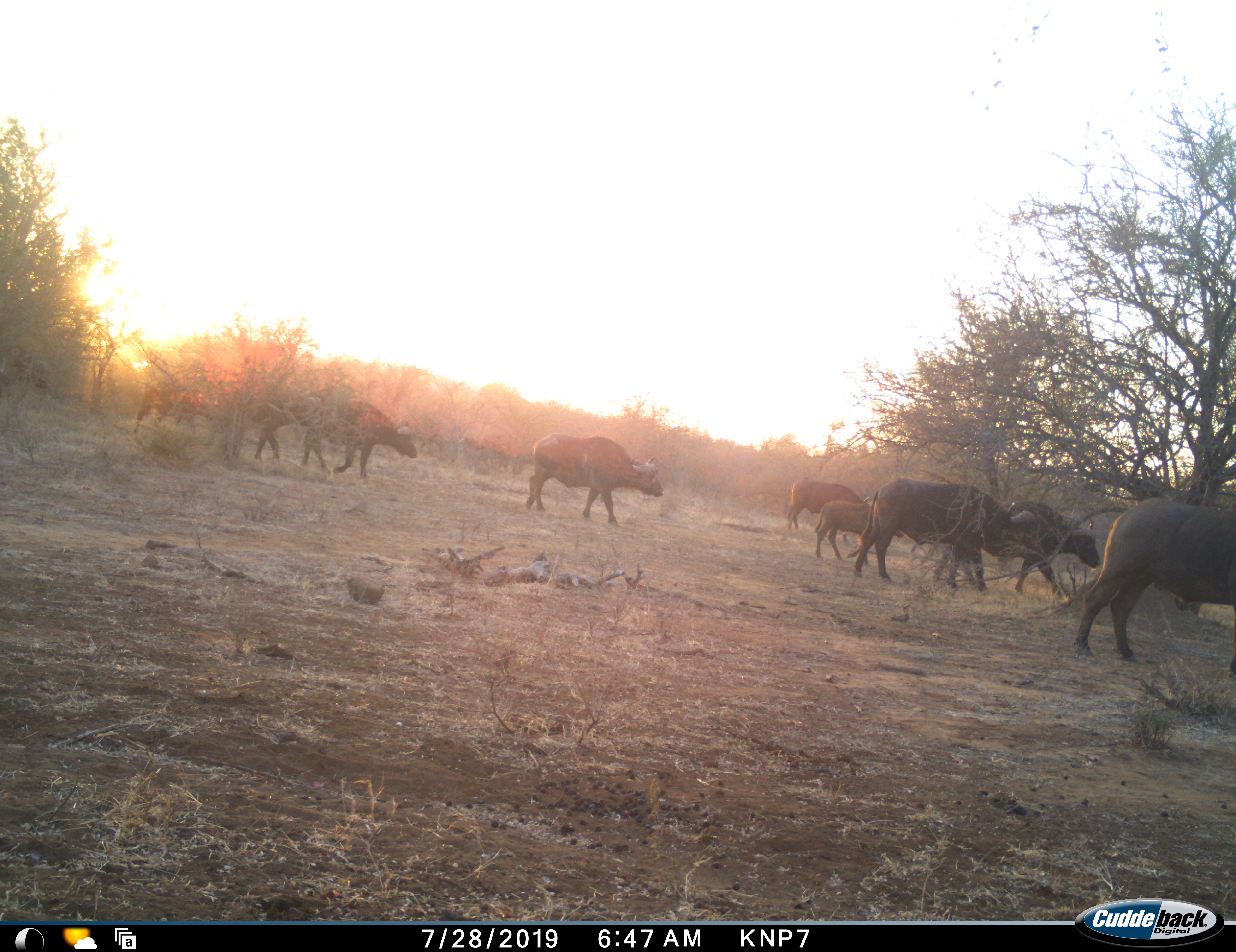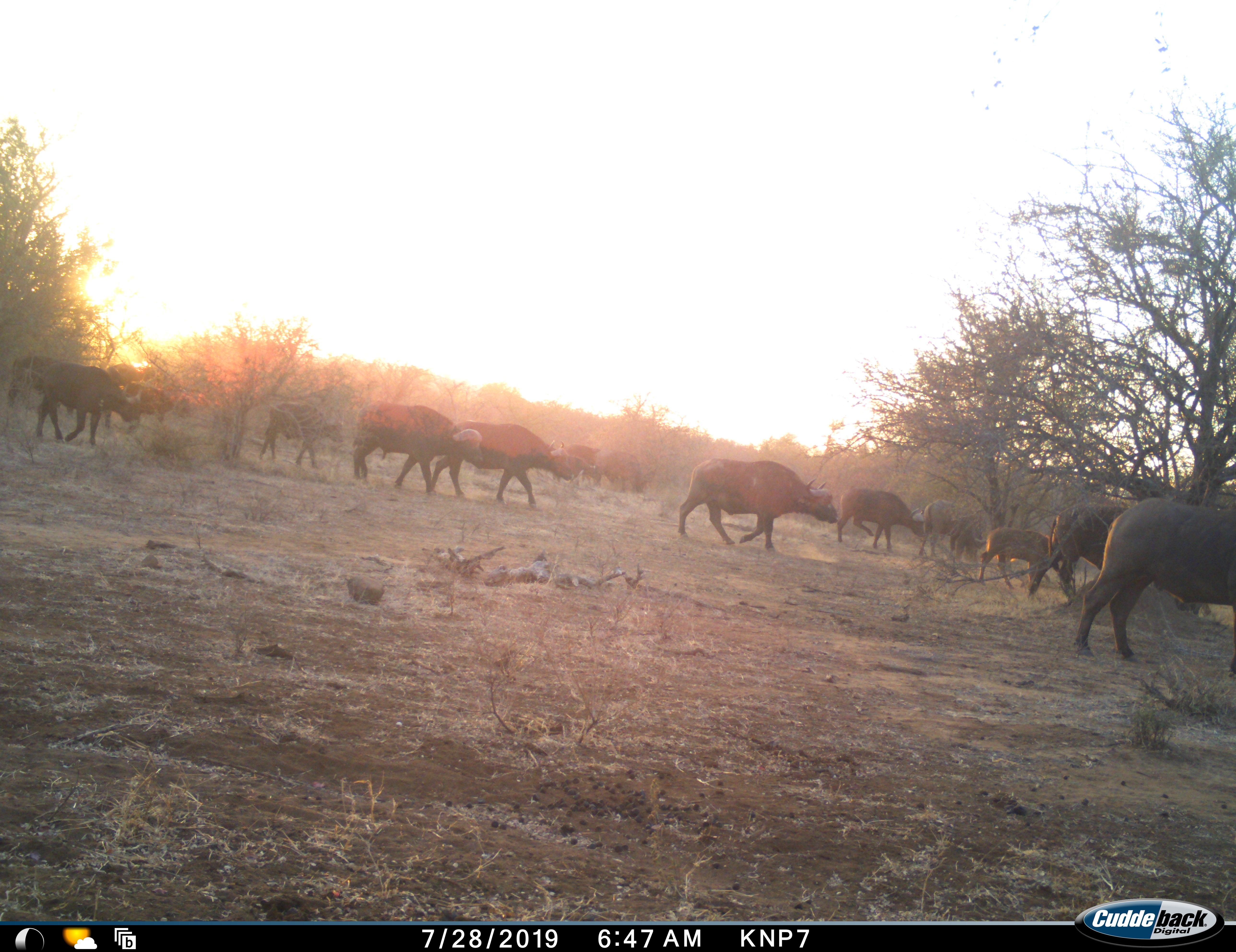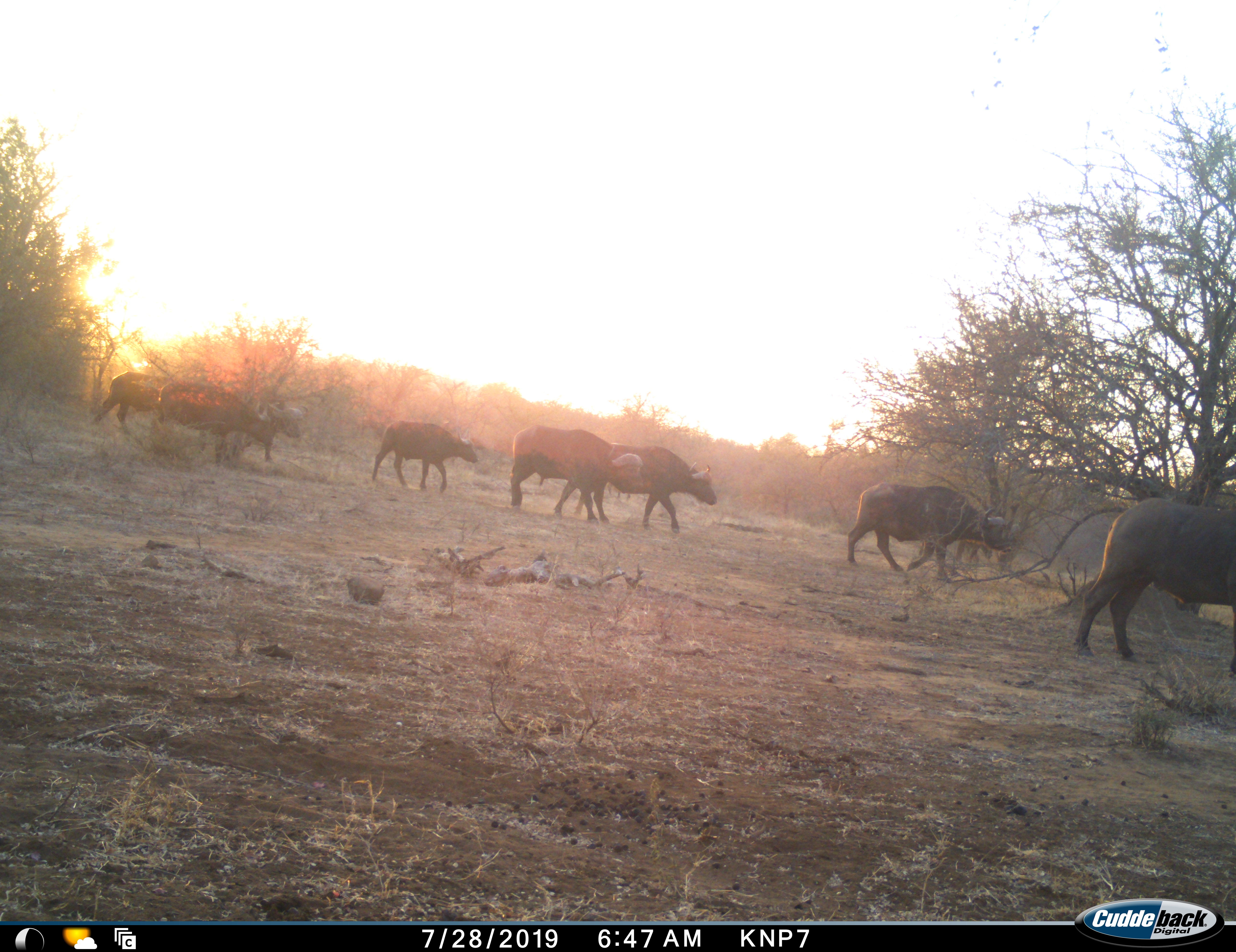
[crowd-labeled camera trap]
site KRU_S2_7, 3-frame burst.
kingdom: Animalia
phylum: Chordata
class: Mammalia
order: Artiodactyla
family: Bovidae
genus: Syncerus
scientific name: Syncerus caffer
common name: african buffalo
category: buffalo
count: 11-50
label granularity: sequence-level